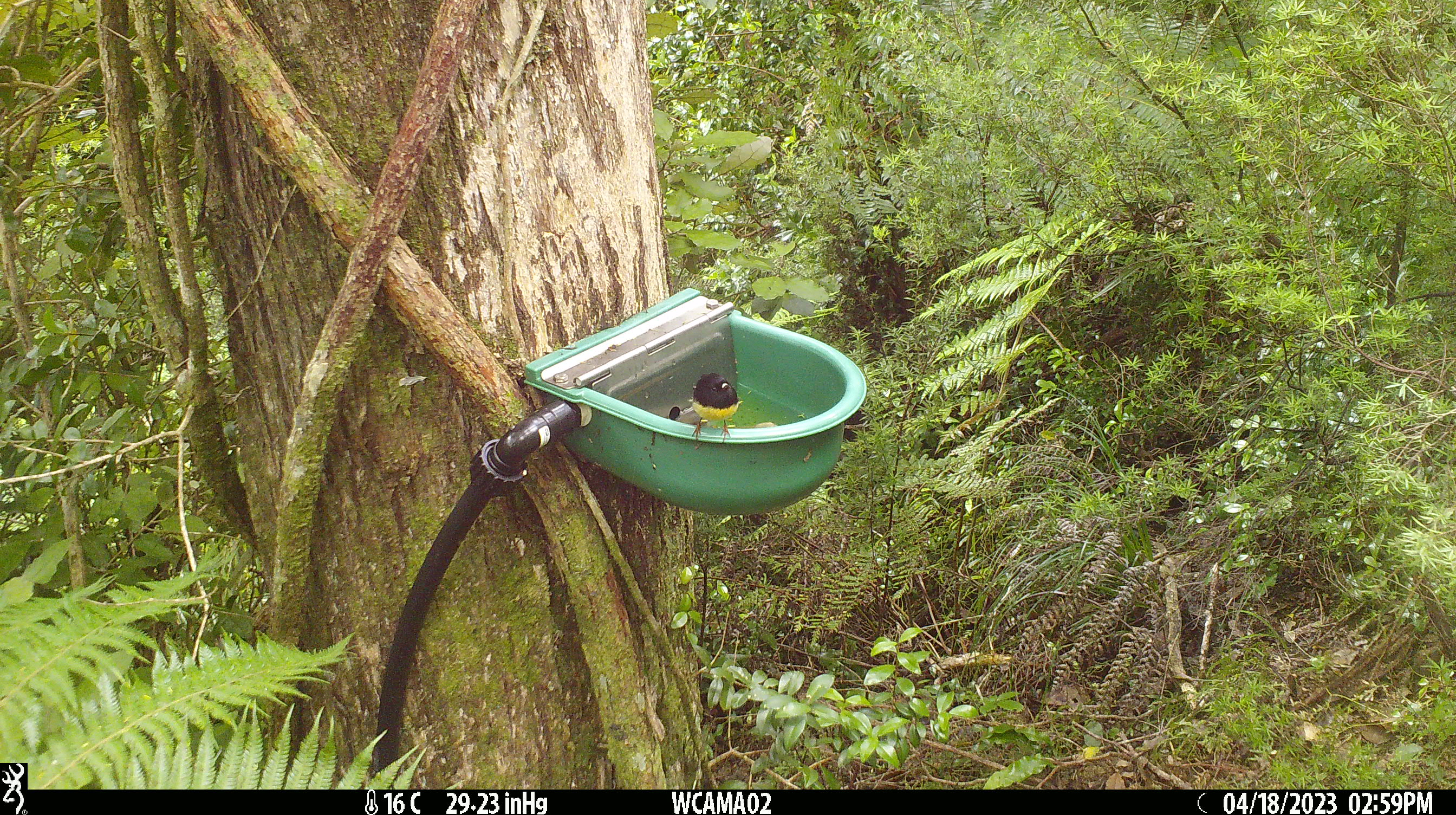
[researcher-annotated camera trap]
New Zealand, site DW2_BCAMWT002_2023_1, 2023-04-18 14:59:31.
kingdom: Animalia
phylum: Chordata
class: Aves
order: Passeriformes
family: Petroicidae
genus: Petroica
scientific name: Petroica macrocephala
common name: tomtit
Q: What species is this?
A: Tomtit (Petroica macrocephala).